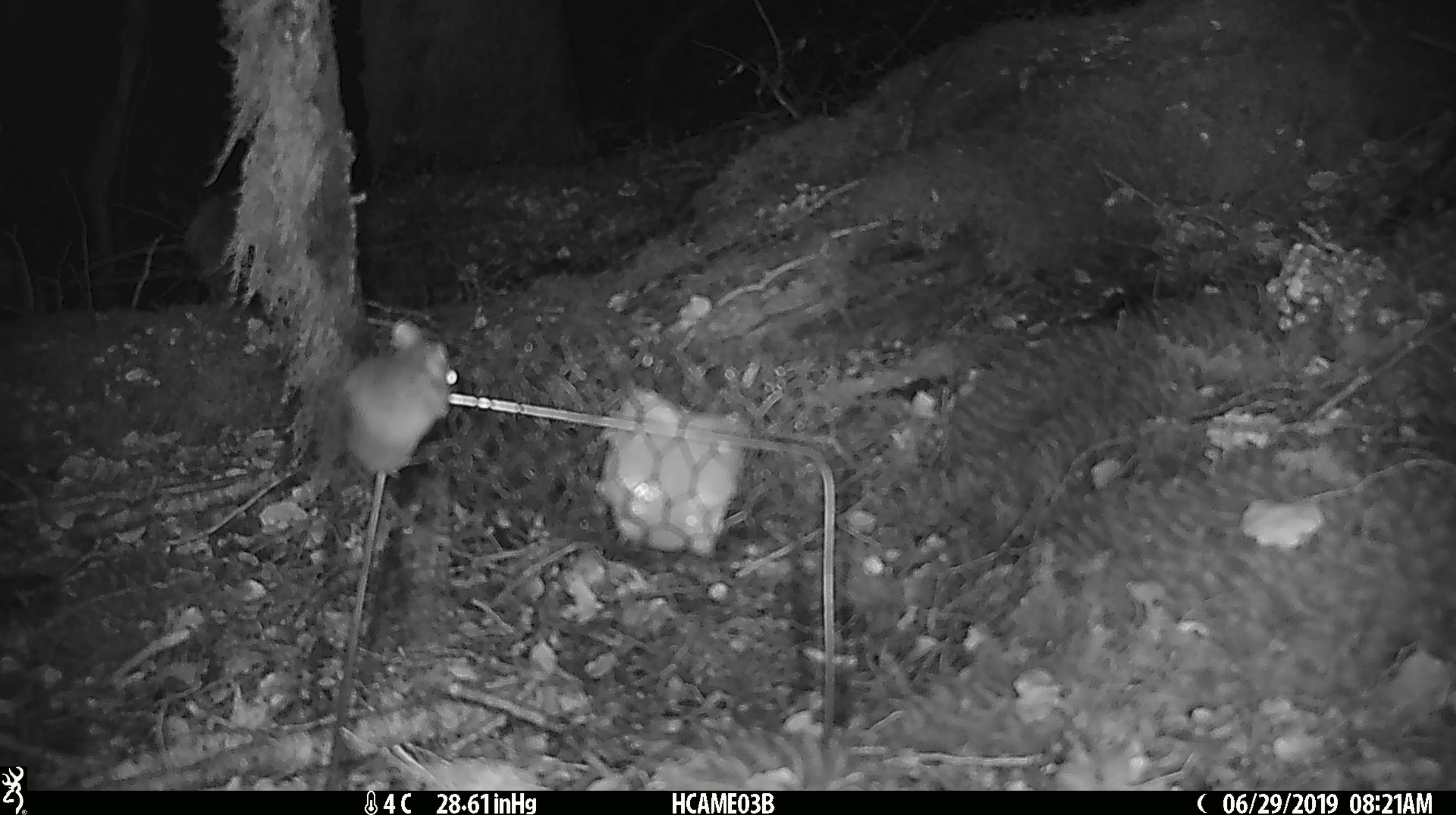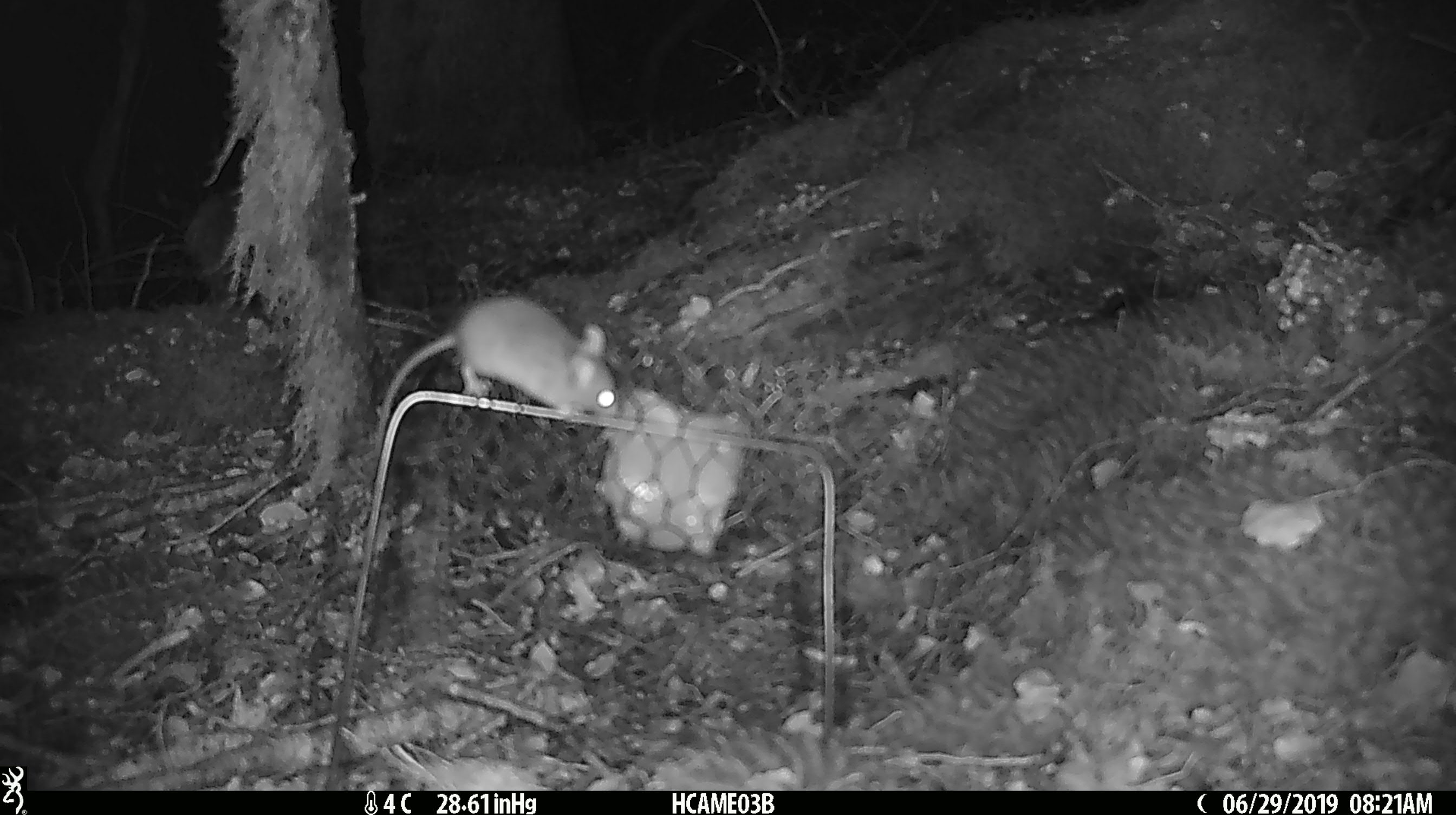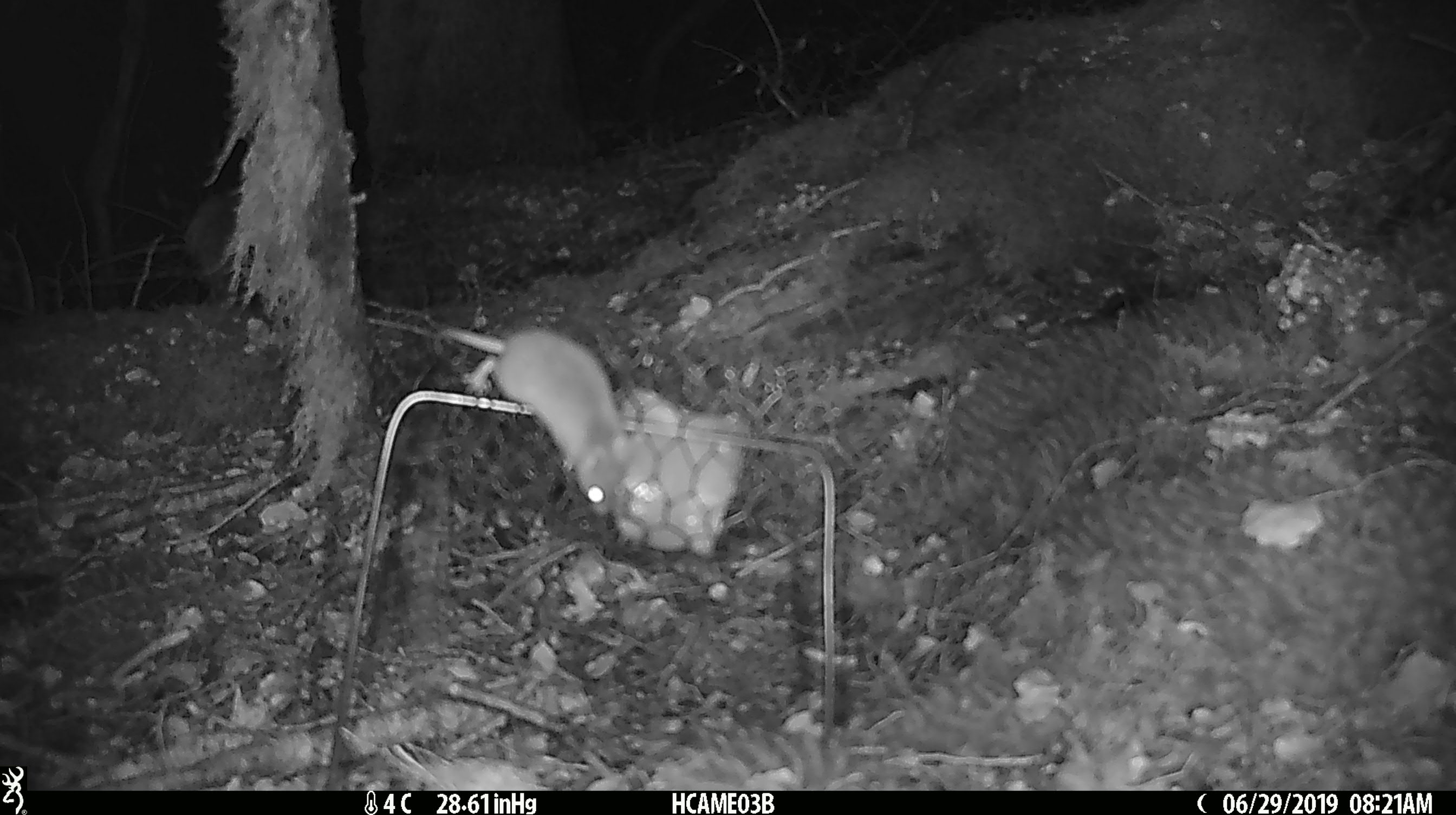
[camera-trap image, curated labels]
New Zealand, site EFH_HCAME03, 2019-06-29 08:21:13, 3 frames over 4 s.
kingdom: Animalia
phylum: Chordata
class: Mammalia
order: Rodentia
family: Muridae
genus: Mus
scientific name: Mus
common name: mouse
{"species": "mouse (Mus)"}